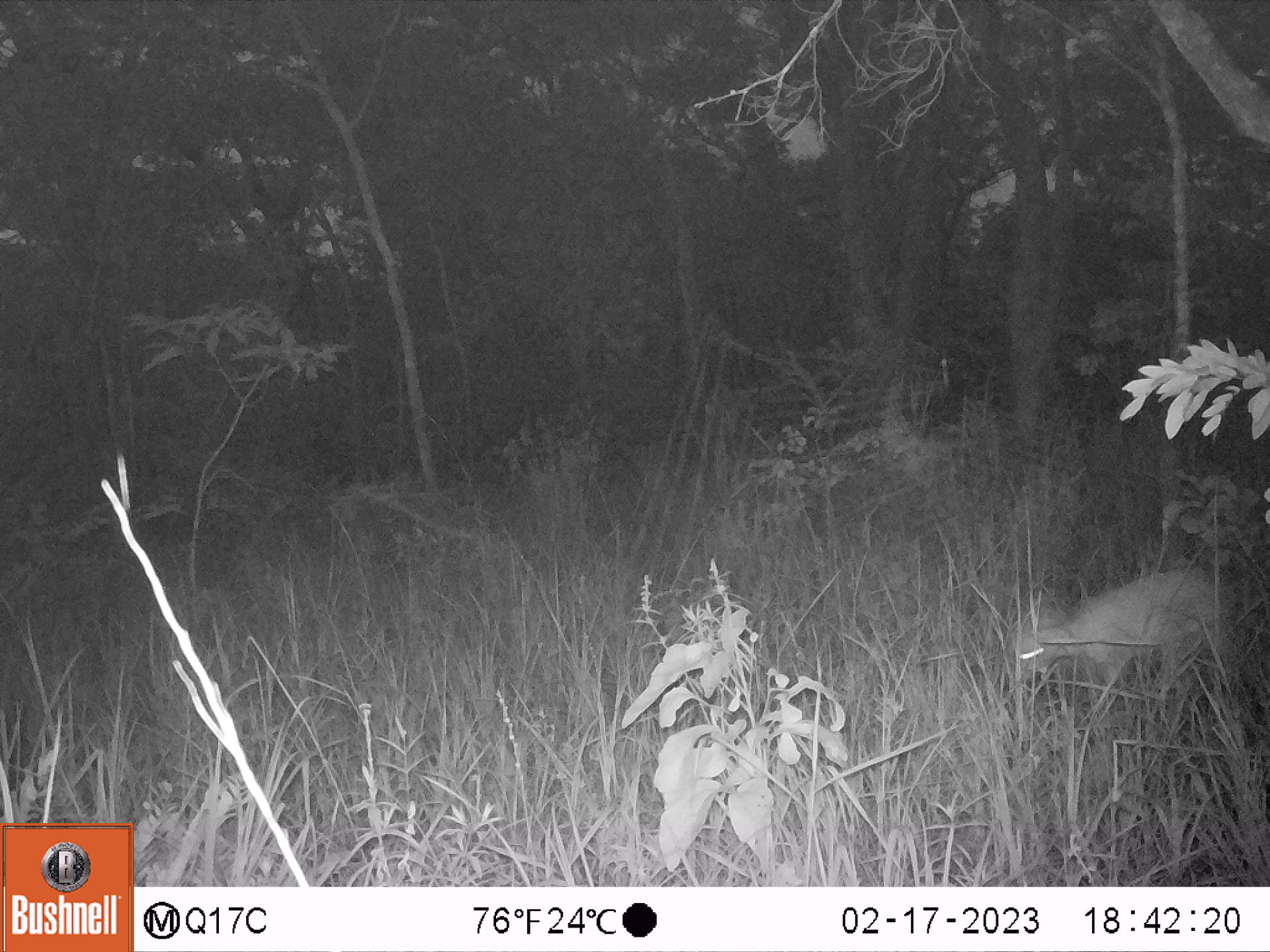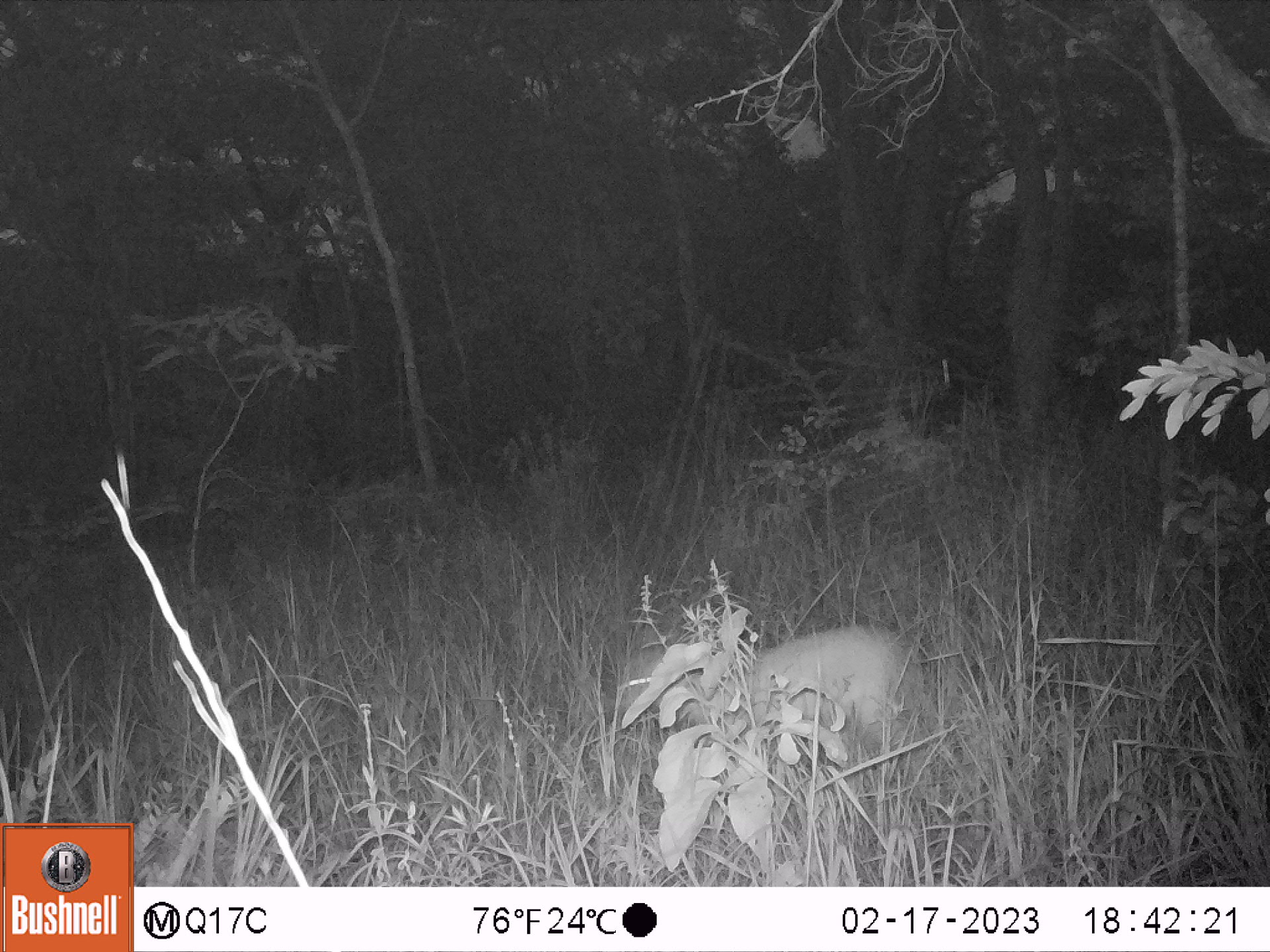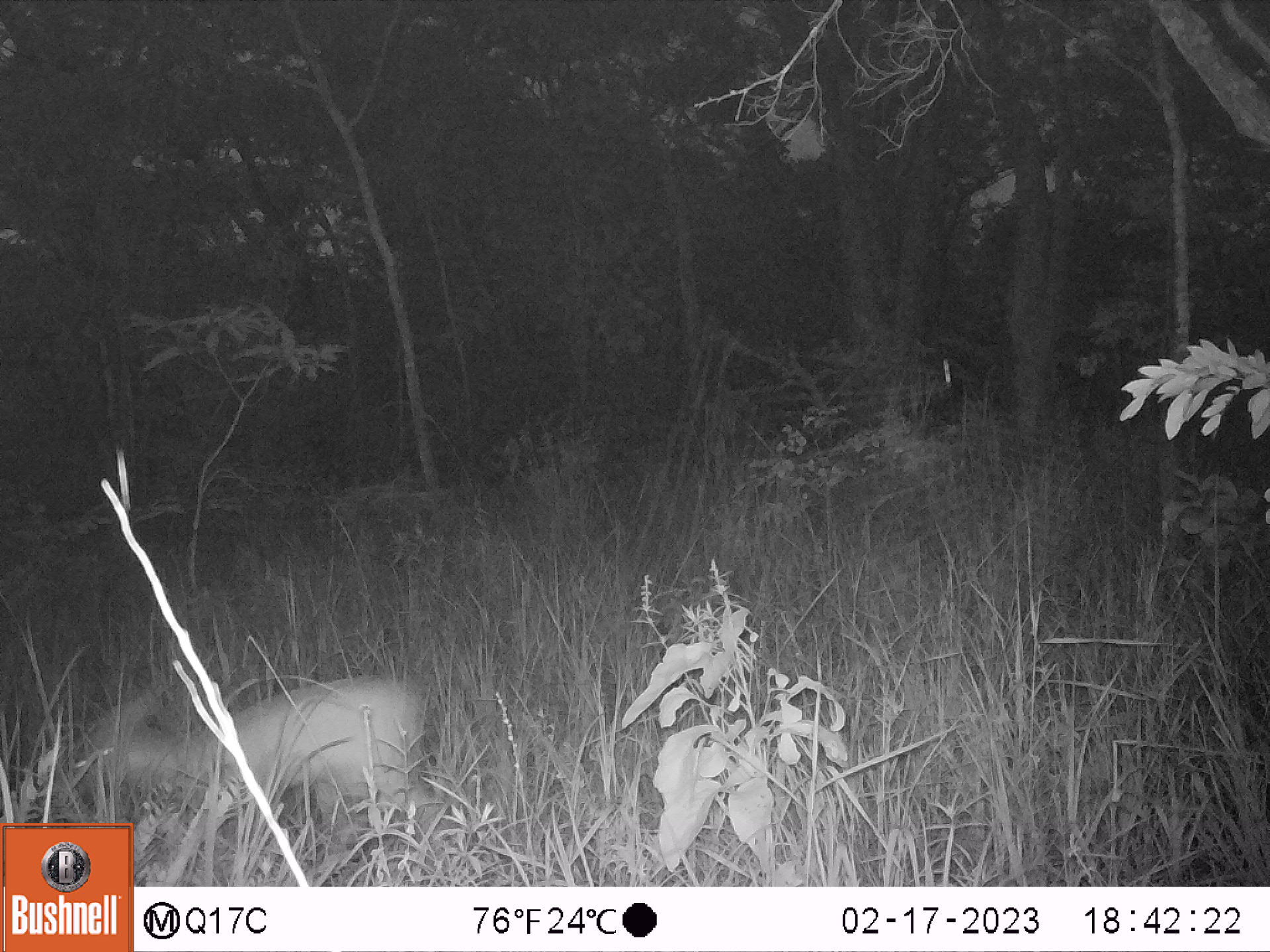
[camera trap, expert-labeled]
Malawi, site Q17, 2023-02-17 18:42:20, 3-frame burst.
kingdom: Animalia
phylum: Chordata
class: Mammalia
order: Artiodactyla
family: Bovidae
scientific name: Antilopinae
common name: small antelope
Small antelope (Antilopinae), count 1.